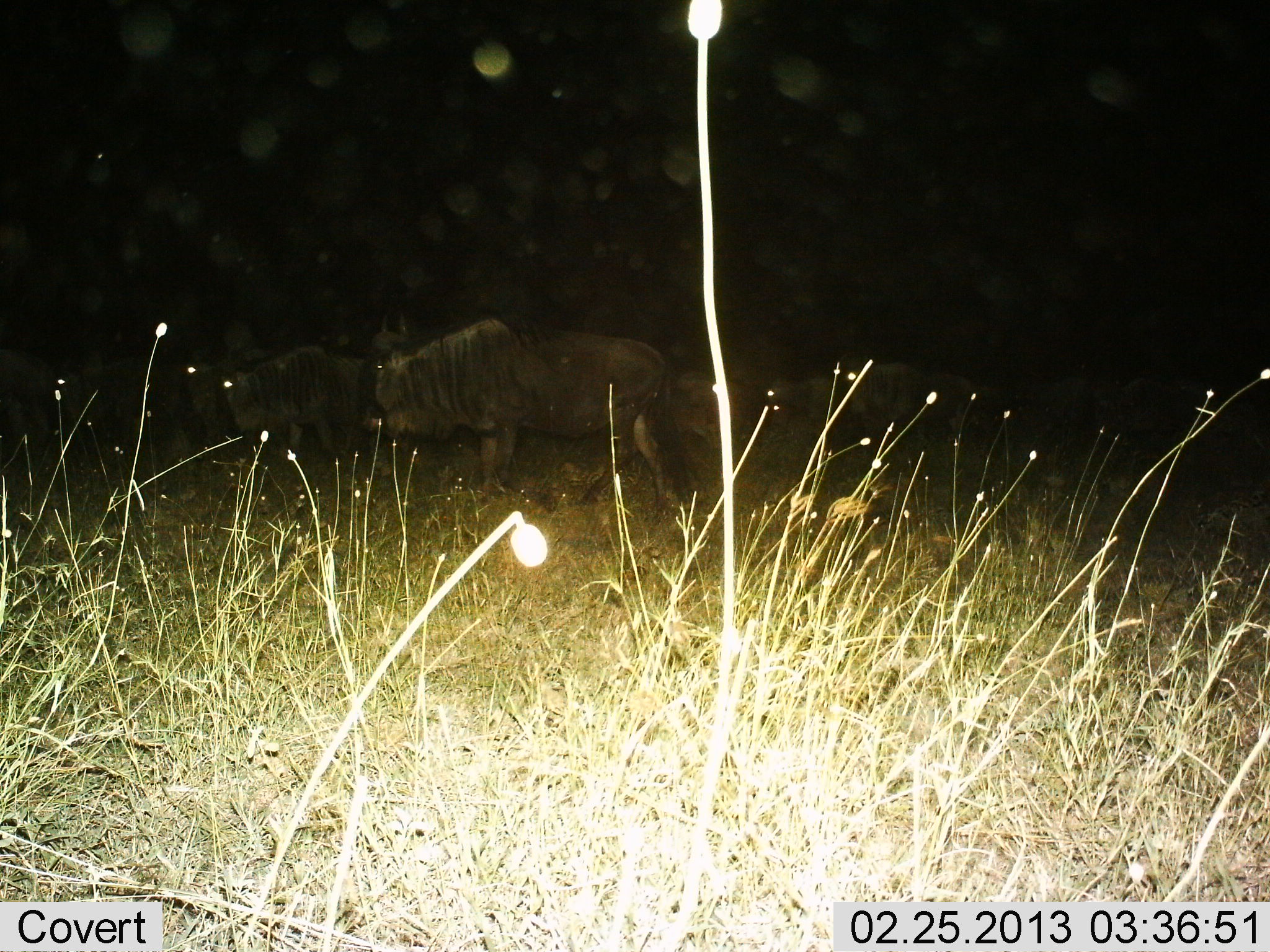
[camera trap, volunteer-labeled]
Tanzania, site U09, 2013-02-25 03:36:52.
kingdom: Animalia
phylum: Chordata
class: Mammalia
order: Artiodactyla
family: Bovidae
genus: Connochaetes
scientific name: Connochaetes taurinus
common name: blue wildebeest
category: wildebeest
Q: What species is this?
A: Wildebeest (blue wildebeest) (Connochaetes taurinus).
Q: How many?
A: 6.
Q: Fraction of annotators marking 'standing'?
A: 50%.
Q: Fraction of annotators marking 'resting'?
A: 0%.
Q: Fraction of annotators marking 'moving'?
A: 45%.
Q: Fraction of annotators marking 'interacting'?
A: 0%.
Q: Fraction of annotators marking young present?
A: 0%.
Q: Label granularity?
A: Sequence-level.